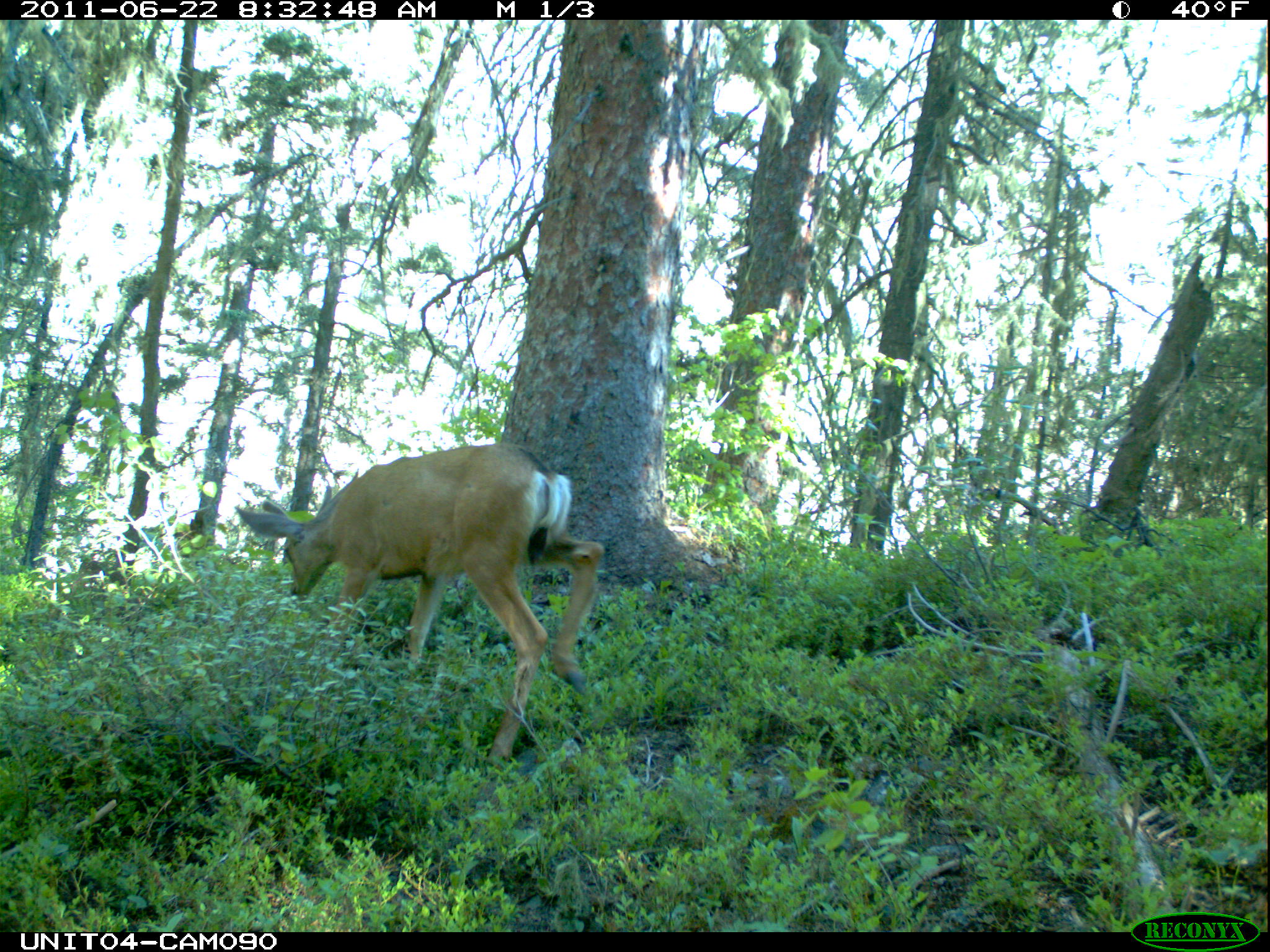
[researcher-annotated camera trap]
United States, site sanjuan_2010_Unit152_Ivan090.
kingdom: Animalia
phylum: Chordata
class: Mammalia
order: Artiodactyla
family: Cervidae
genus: Odocoileus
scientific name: Odocoileus hemionus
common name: mule deer